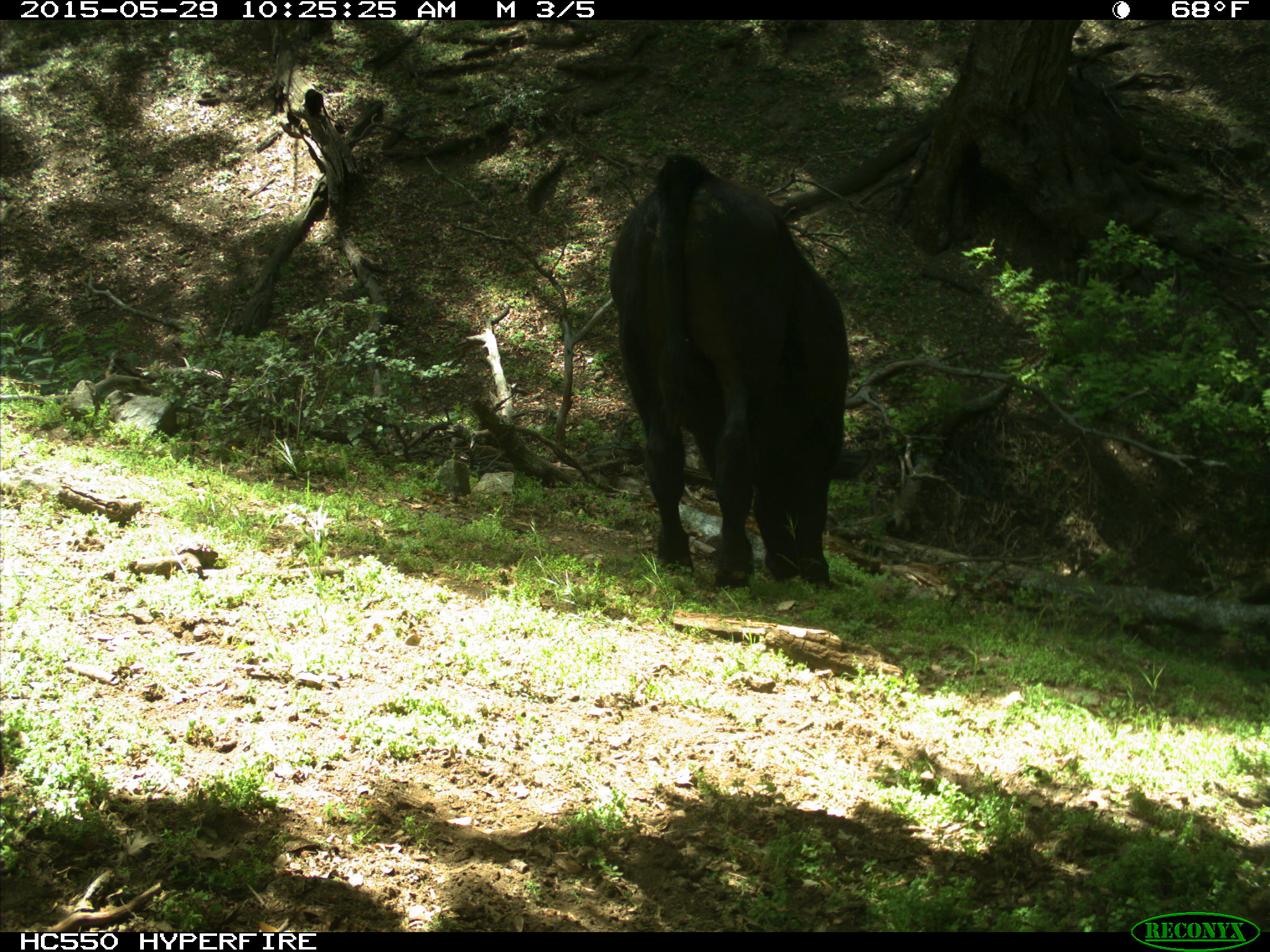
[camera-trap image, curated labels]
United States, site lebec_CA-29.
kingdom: Animalia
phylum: Chordata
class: Mammalia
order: Artiodactyla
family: Bovidae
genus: Bos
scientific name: Bos taurus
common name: domestic cow